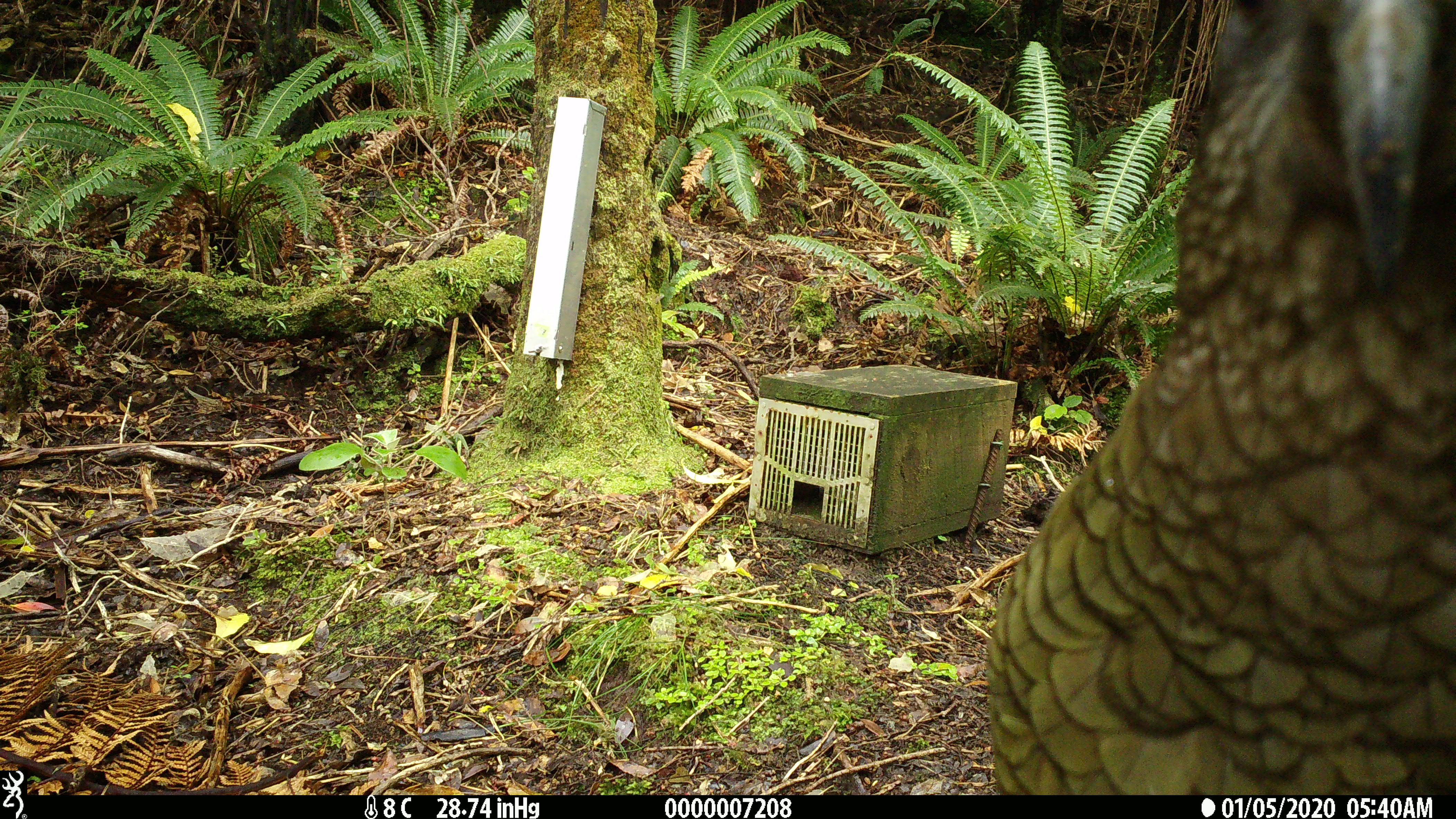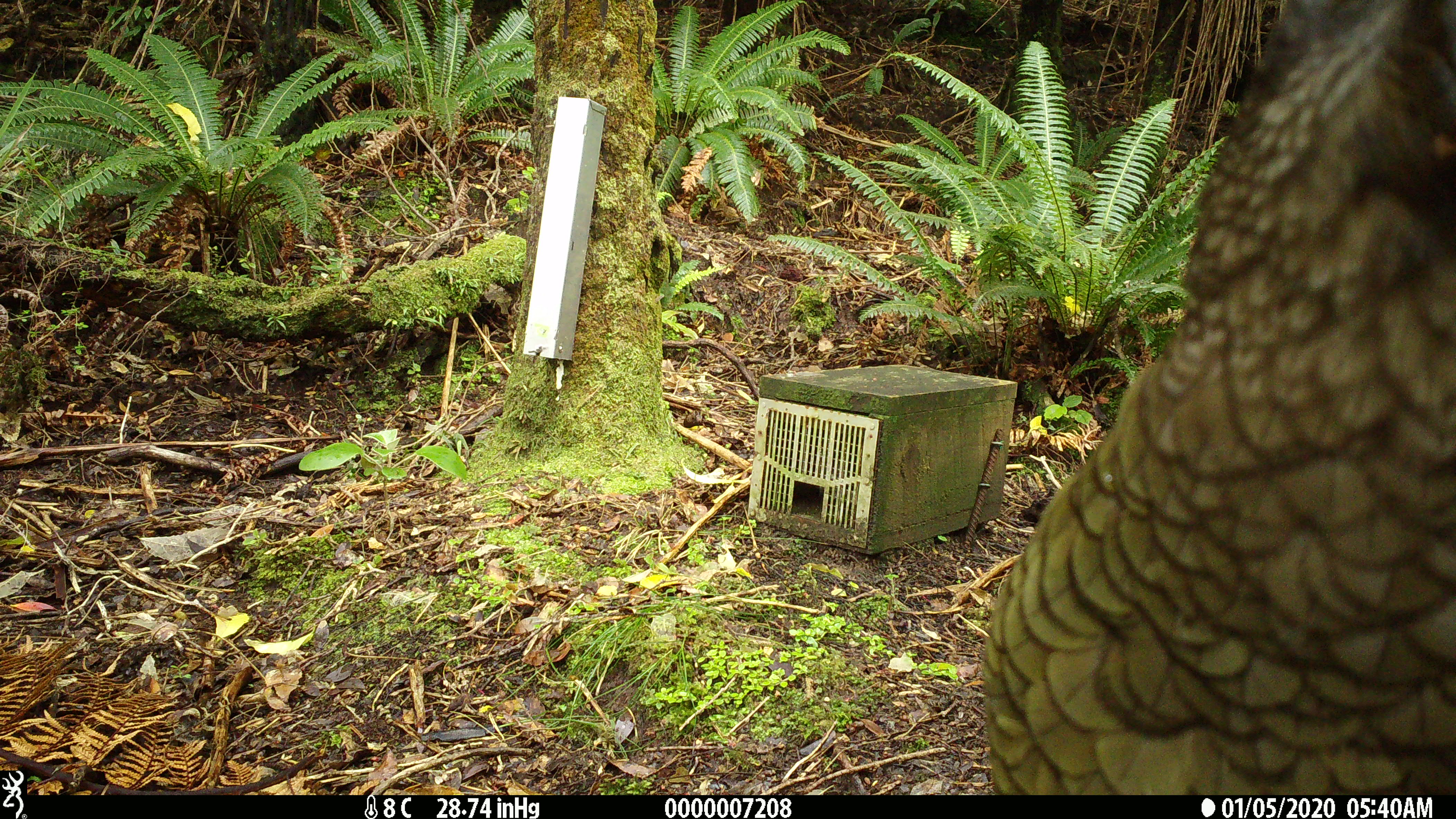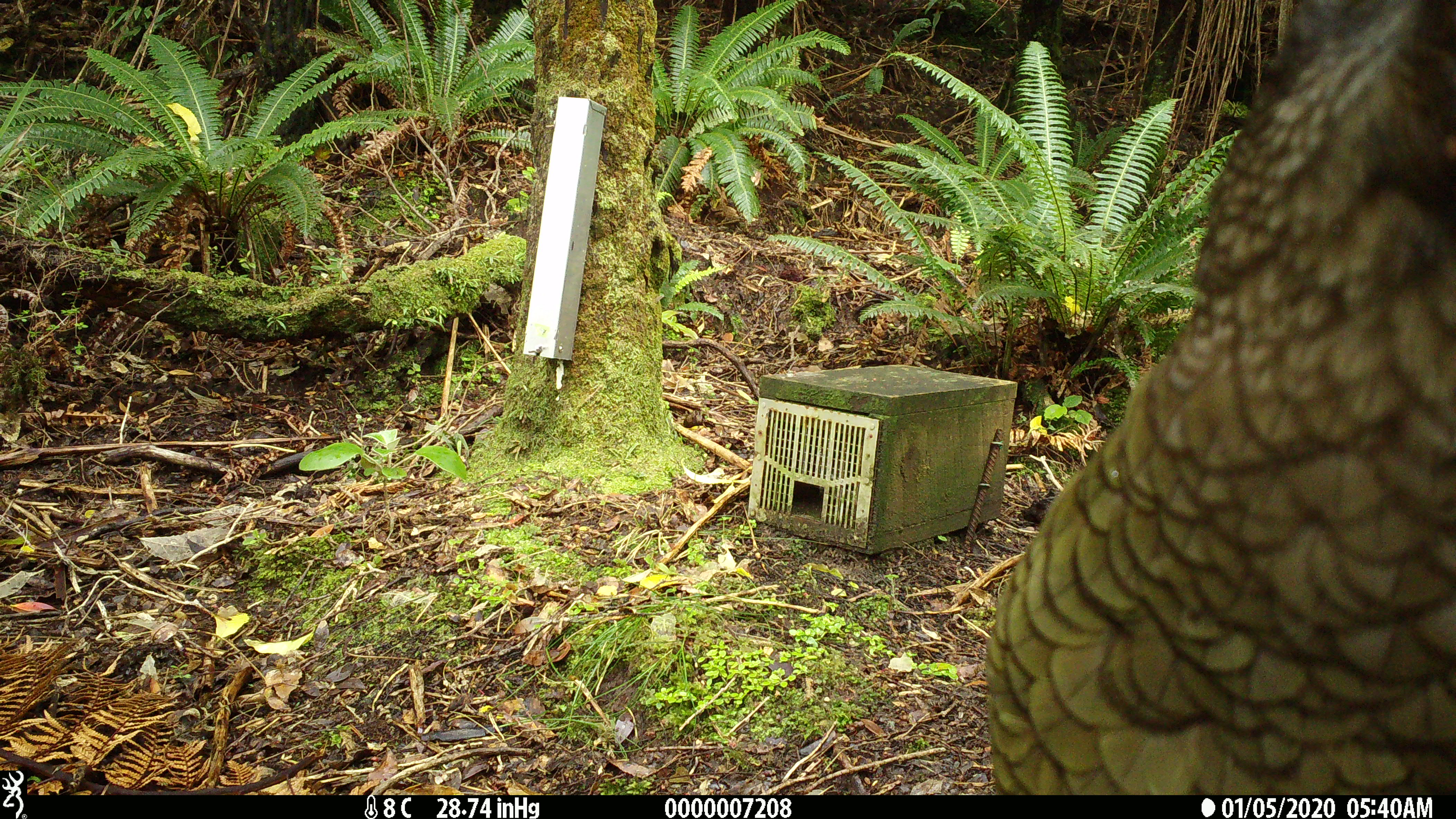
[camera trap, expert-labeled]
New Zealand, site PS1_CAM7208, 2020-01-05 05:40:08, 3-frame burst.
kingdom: Animalia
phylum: Chordata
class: Aves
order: Psittaciformes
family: Strigopidae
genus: Nestor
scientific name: Nestor notabilis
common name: kea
Kea (Nestor notabilis).